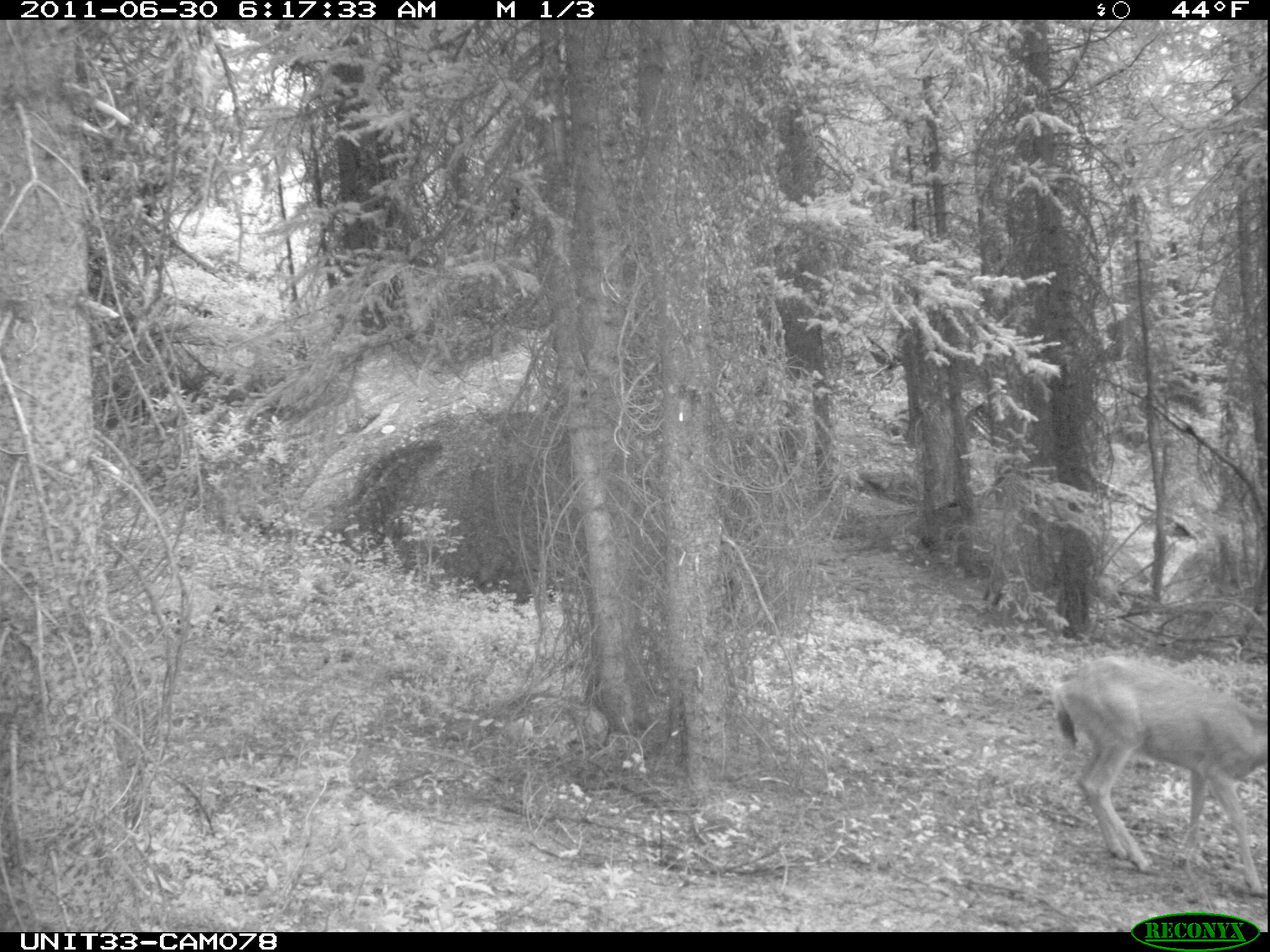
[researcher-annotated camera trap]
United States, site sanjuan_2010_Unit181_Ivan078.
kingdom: Animalia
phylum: Chordata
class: Mammalia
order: Artiodactyla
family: Cervidae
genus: Odocoileus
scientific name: Odocoileus hemionus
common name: mule deer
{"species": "Odocoileus hemionus (mule deer)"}